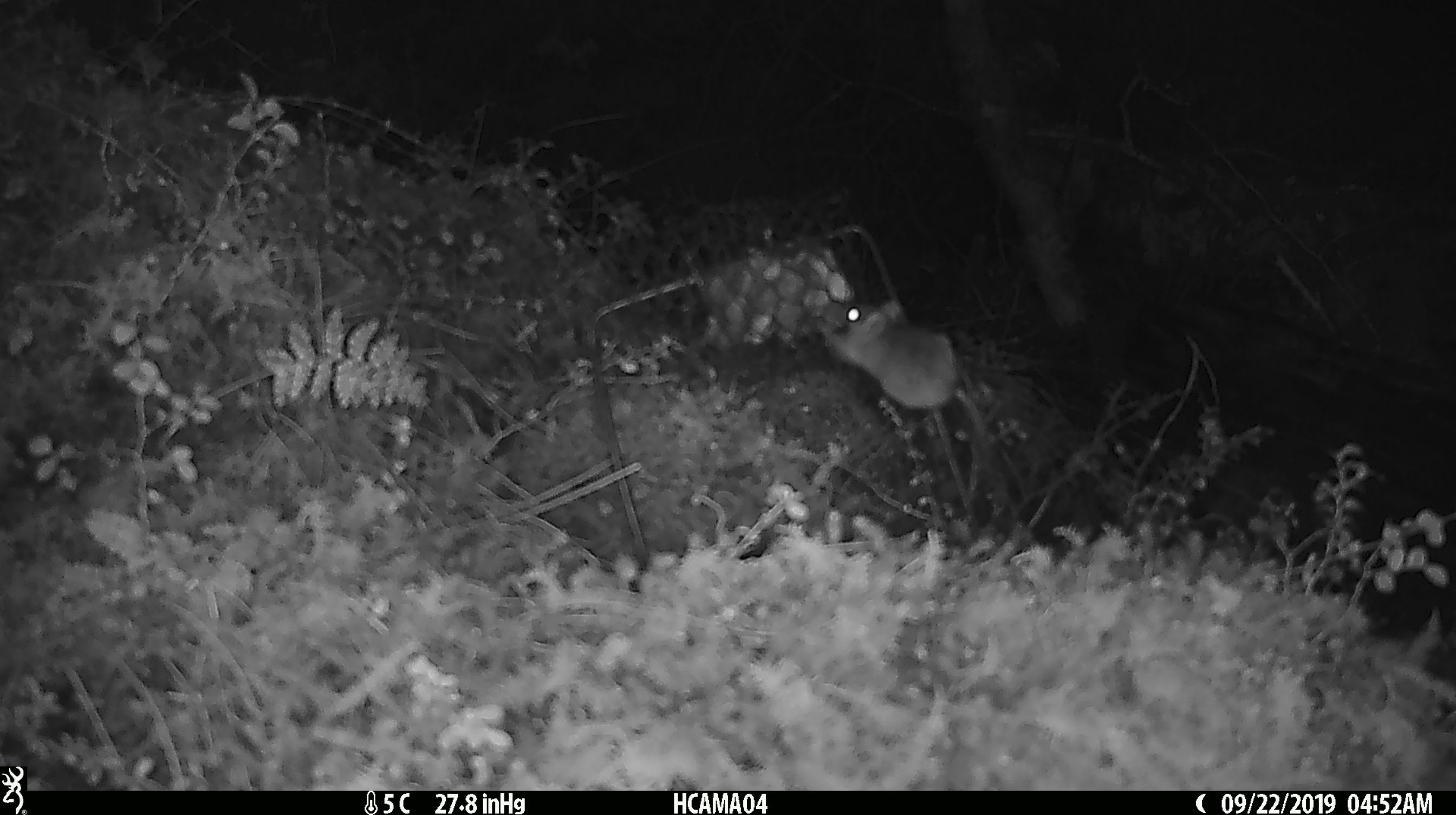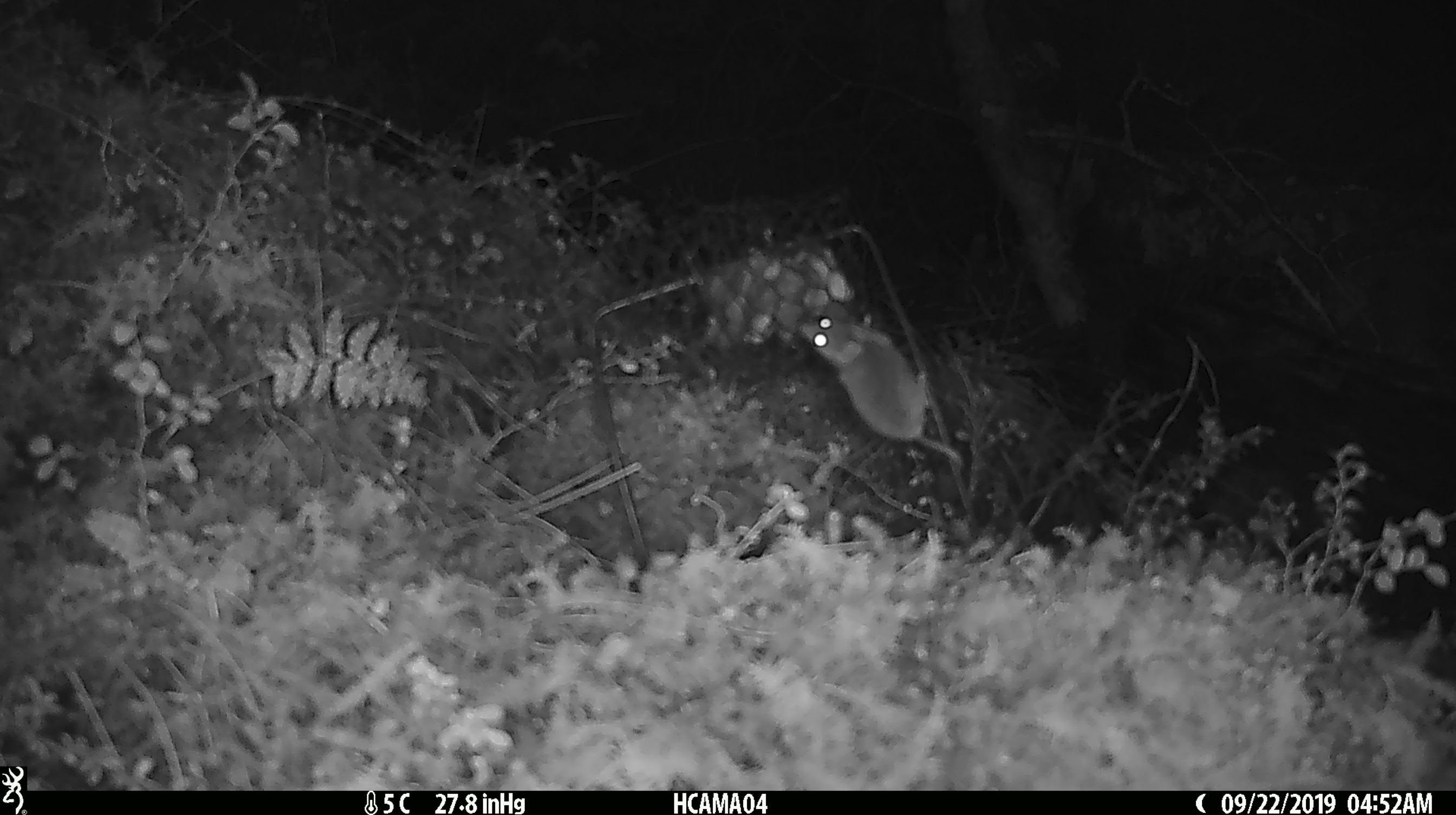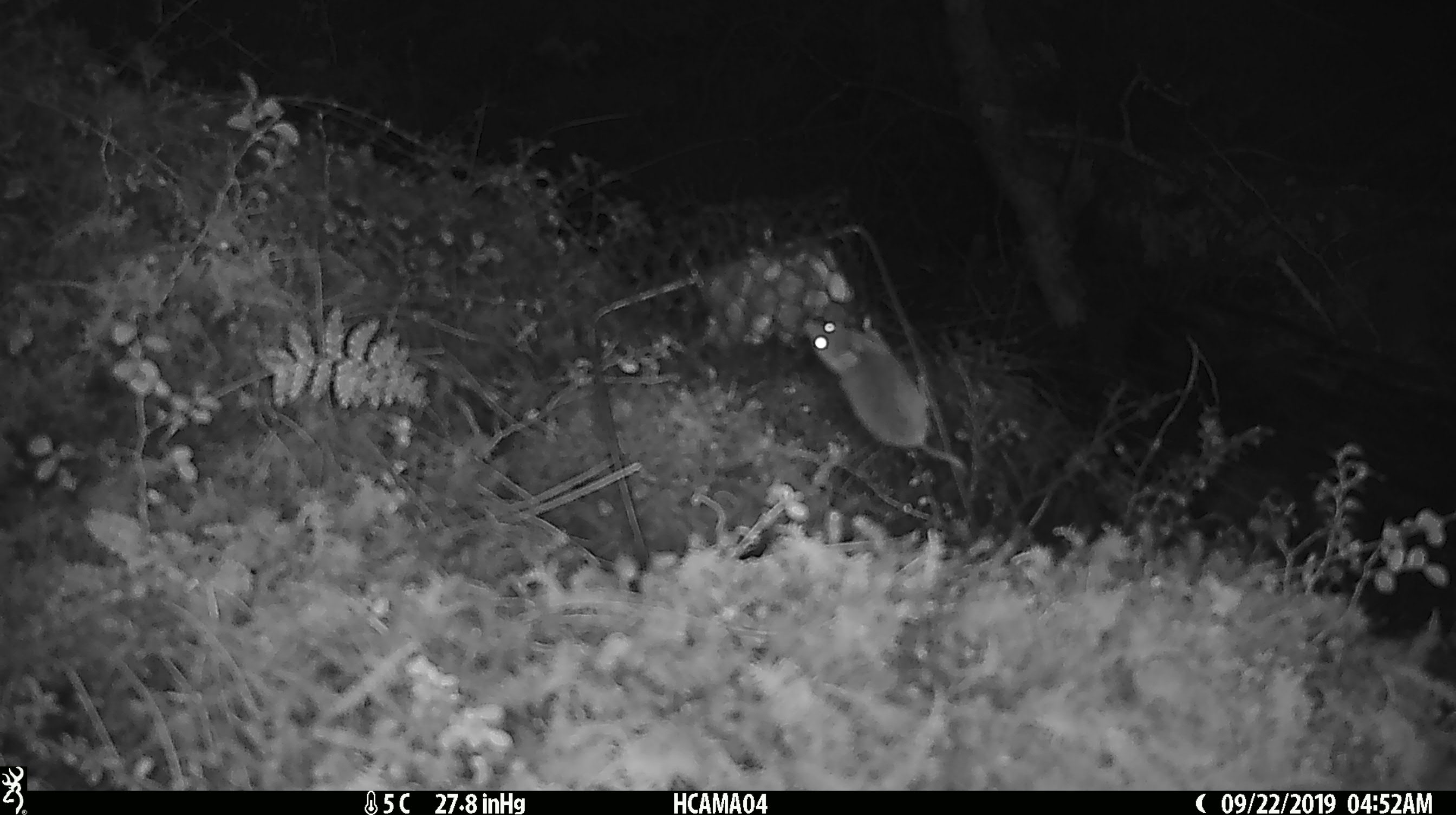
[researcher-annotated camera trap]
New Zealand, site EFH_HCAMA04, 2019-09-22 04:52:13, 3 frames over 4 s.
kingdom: Animalia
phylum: Chordata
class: Mammalia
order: Rodentia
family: Muridae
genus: Mus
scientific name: Mus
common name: mouse